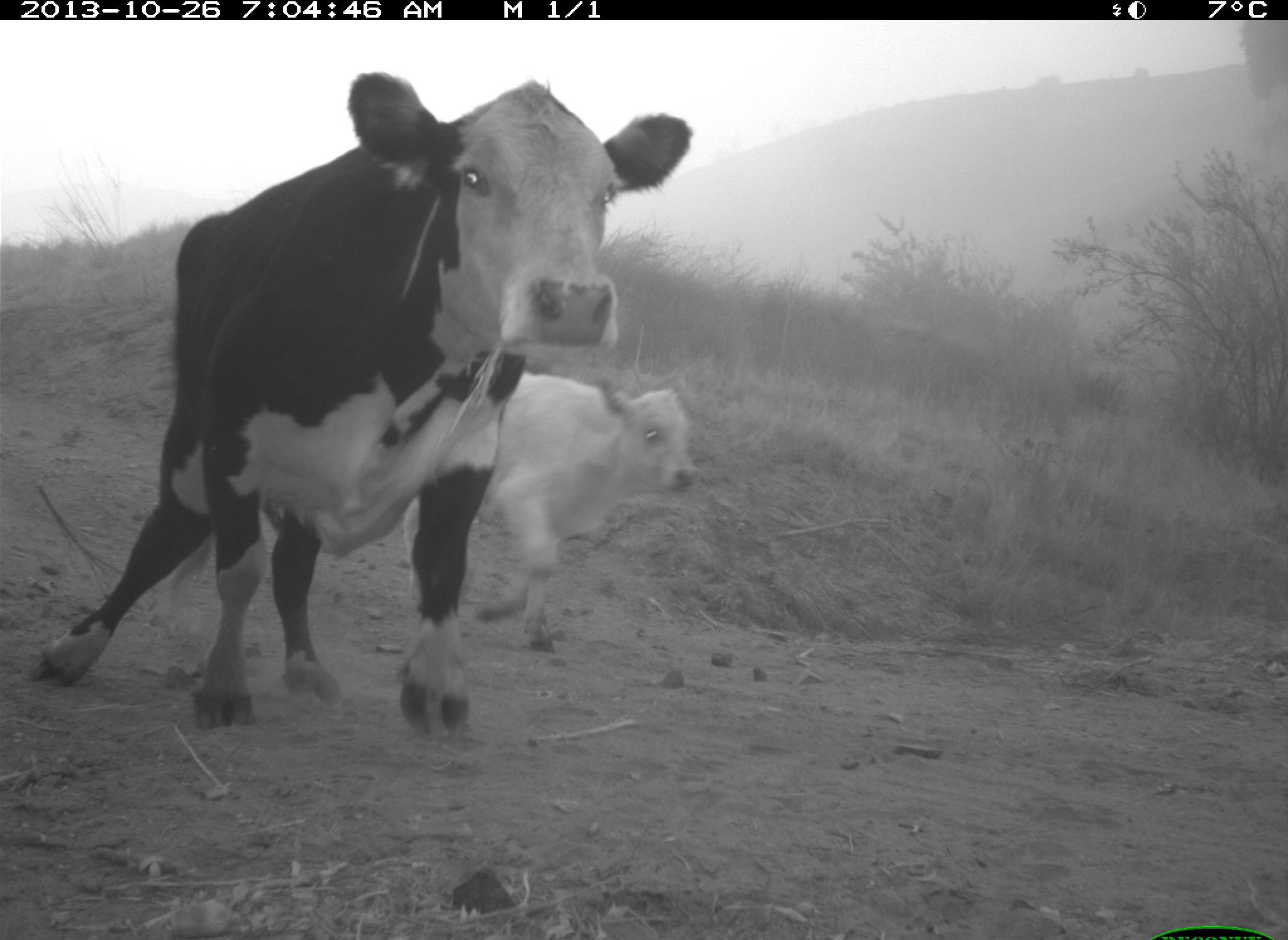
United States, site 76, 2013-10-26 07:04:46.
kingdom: Animalia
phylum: Chordata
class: Mammalia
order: Artiodactyla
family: Bovidae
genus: Bos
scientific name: Bos taurus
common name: cow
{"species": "cow (Bos taurus)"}